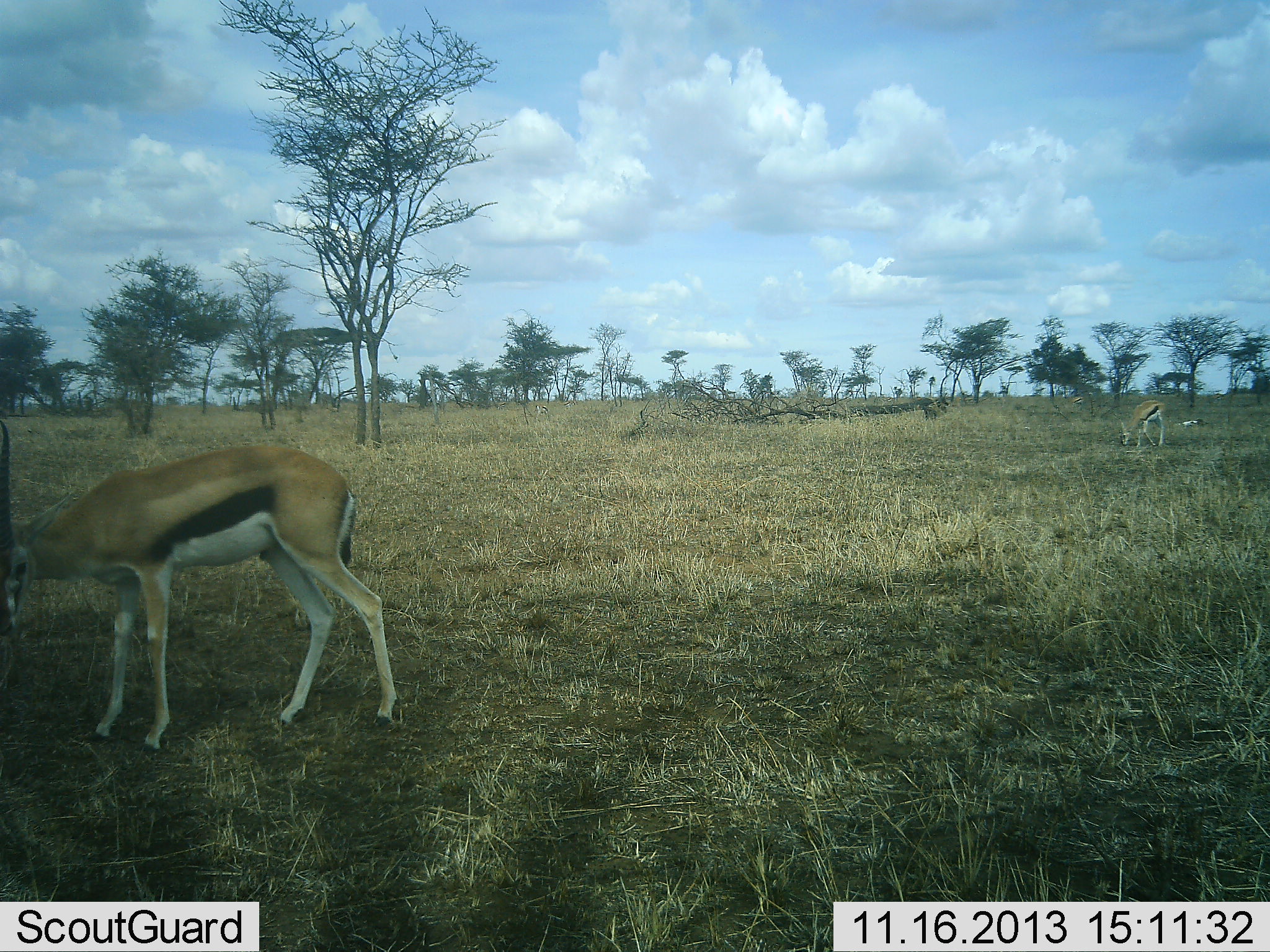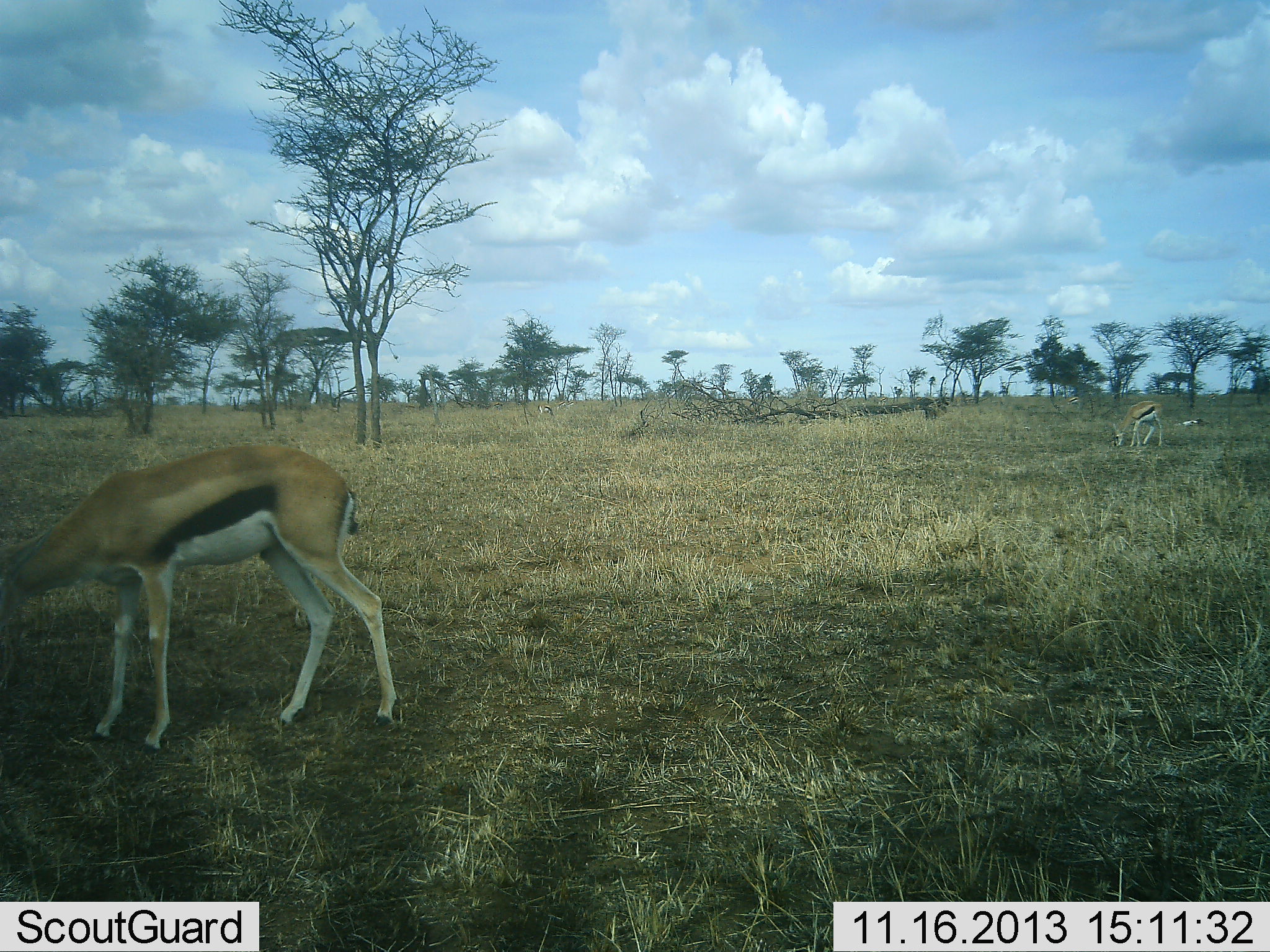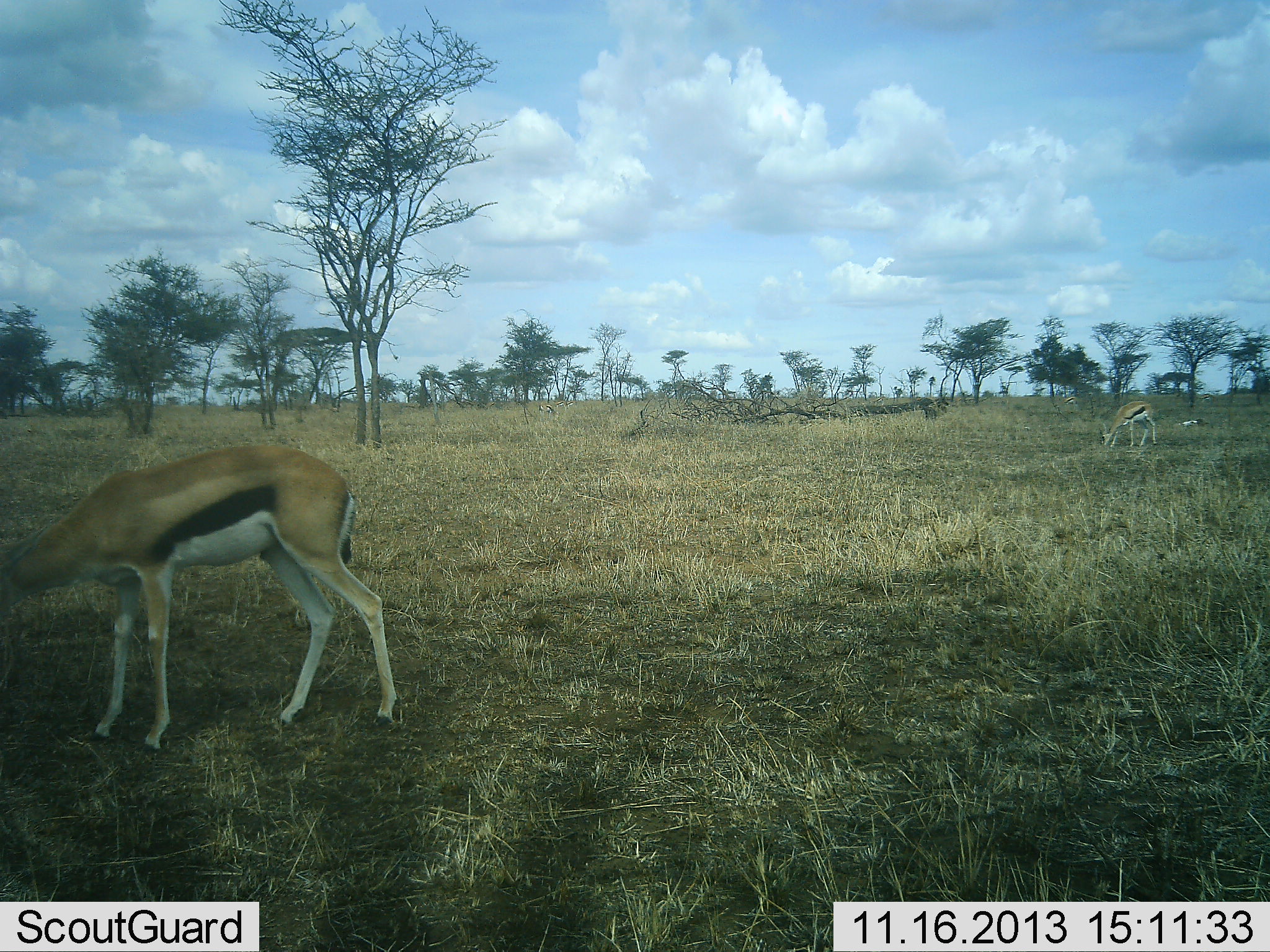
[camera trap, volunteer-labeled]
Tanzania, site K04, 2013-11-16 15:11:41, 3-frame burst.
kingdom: Animalia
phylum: Chordata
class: Mammalia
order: Artiodactyla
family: Bovidae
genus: Eudorcas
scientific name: Eudorcas thomsonii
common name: thomson's gazelle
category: gazellethomsons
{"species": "gazellethomsons (thomson's gazelle) (Eudorcas thomsonii)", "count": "2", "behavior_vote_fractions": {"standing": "45%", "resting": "0%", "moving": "18%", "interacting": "0%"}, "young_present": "0%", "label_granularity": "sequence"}